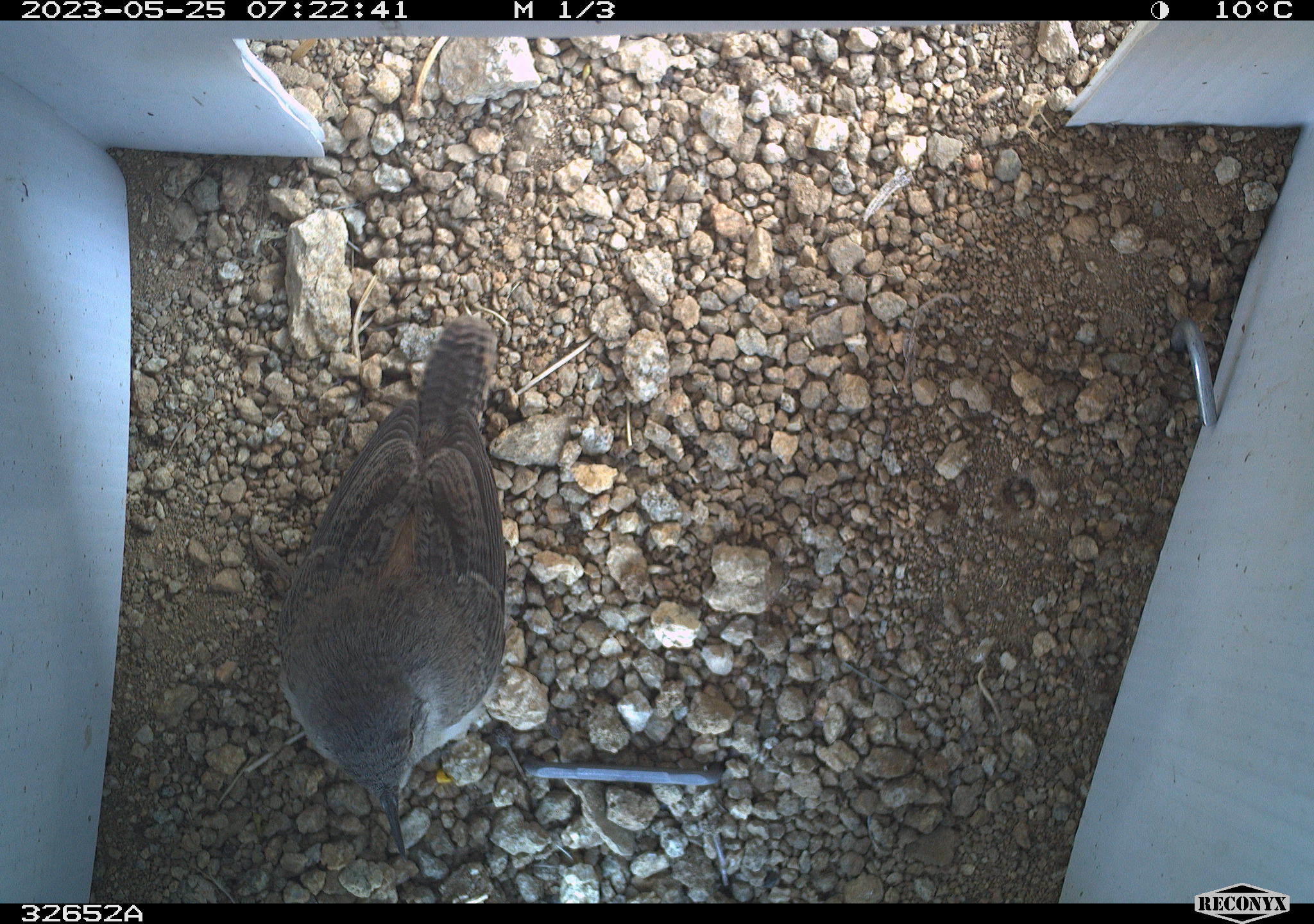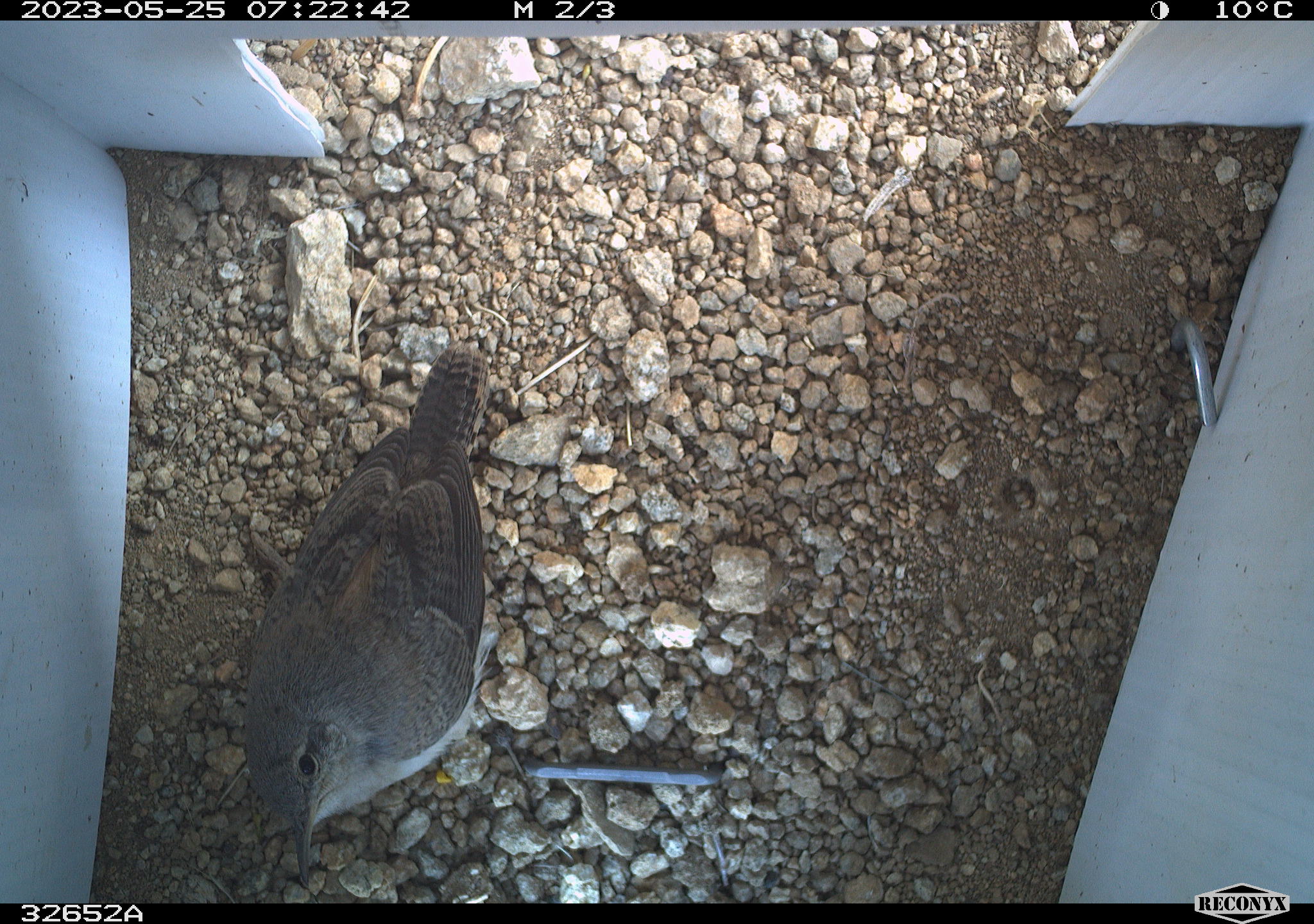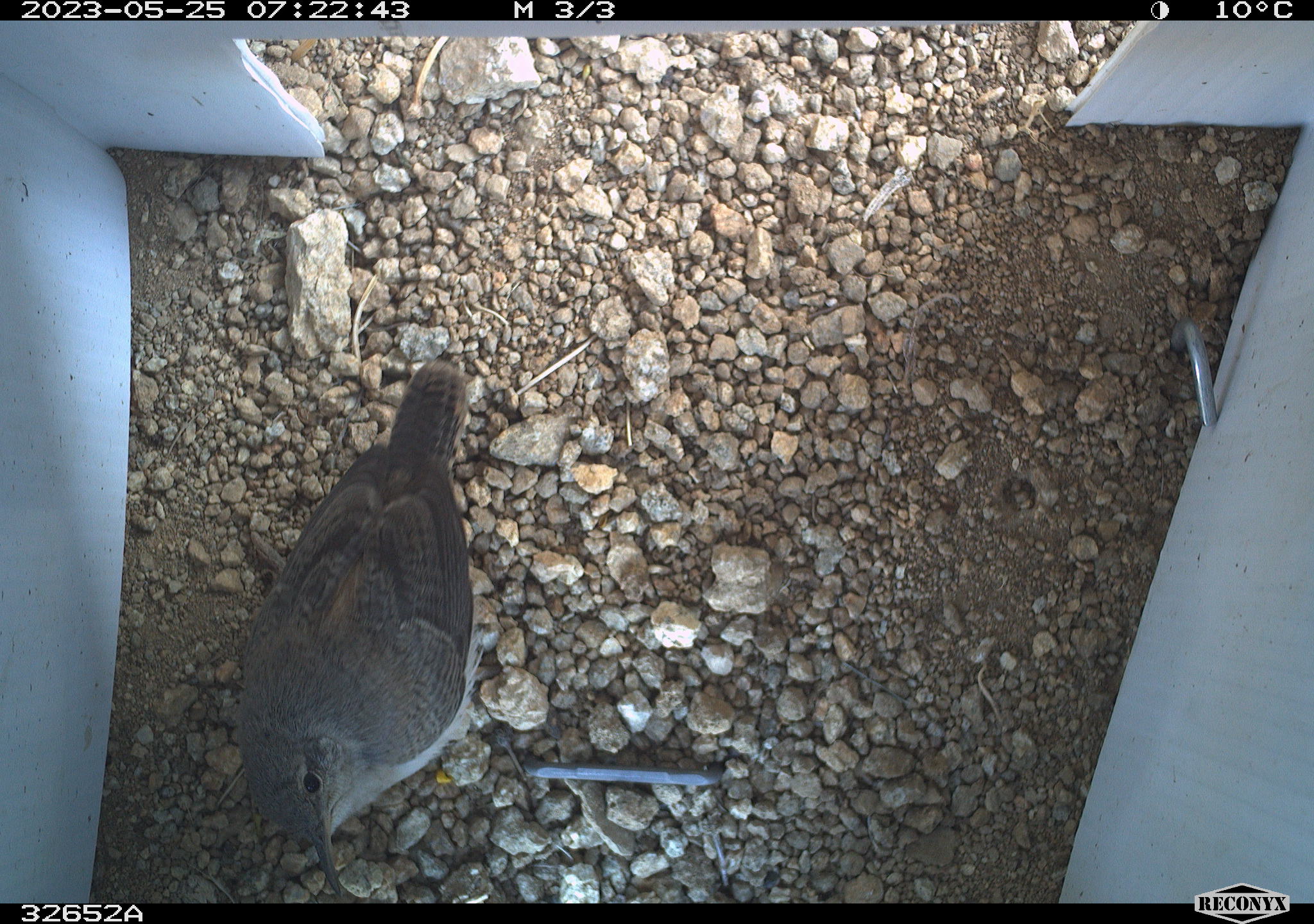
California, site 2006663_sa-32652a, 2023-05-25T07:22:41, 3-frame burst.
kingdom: Animalia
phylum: Chordata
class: Aves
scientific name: Aves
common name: bird